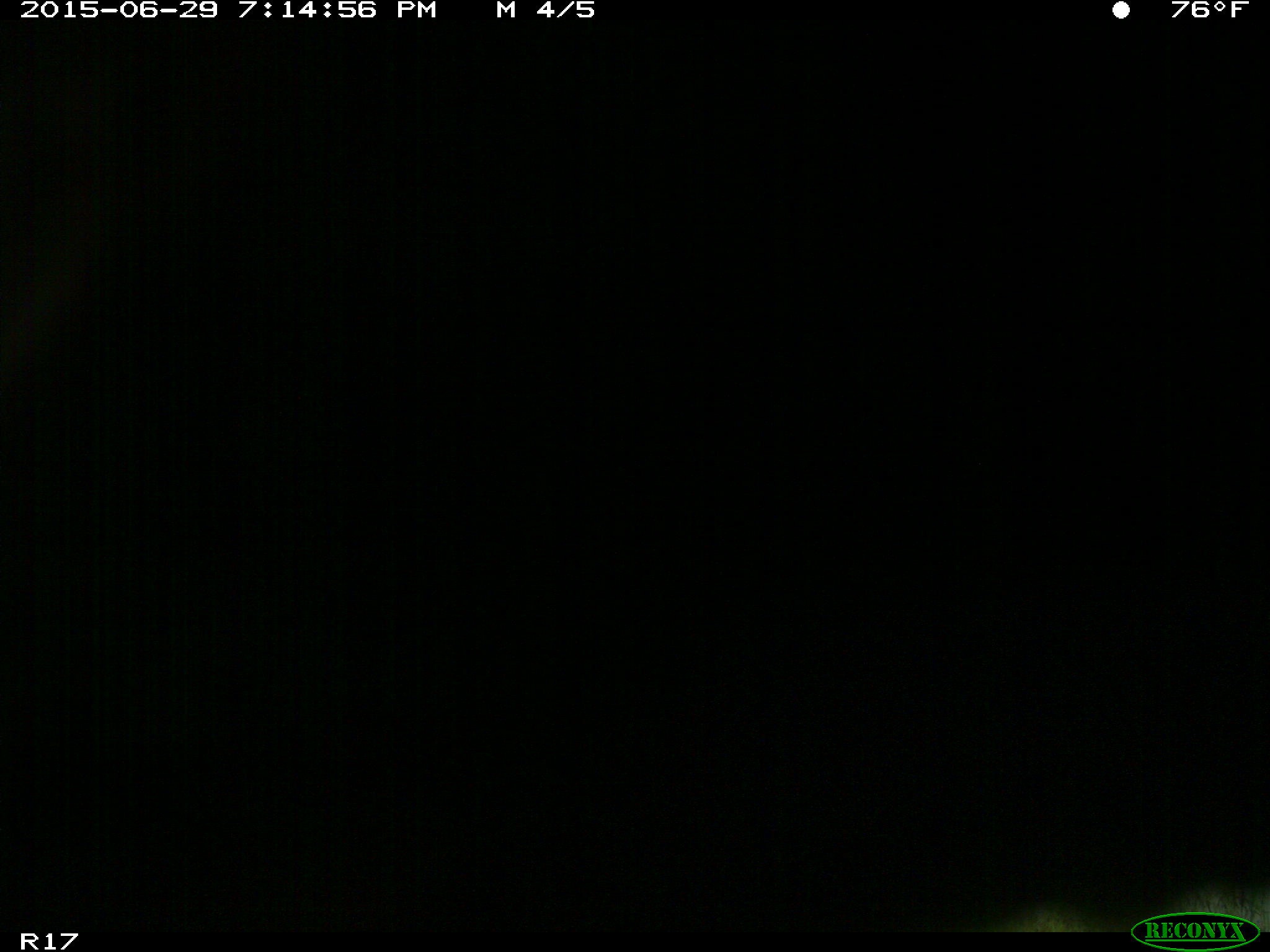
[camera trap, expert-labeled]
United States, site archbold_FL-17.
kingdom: Animalia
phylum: Chordata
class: Mammalia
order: Artiodactyla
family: Bovidae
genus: Bos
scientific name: Bos taurus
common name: domestic cow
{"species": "Bos taurus (domestic cow)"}